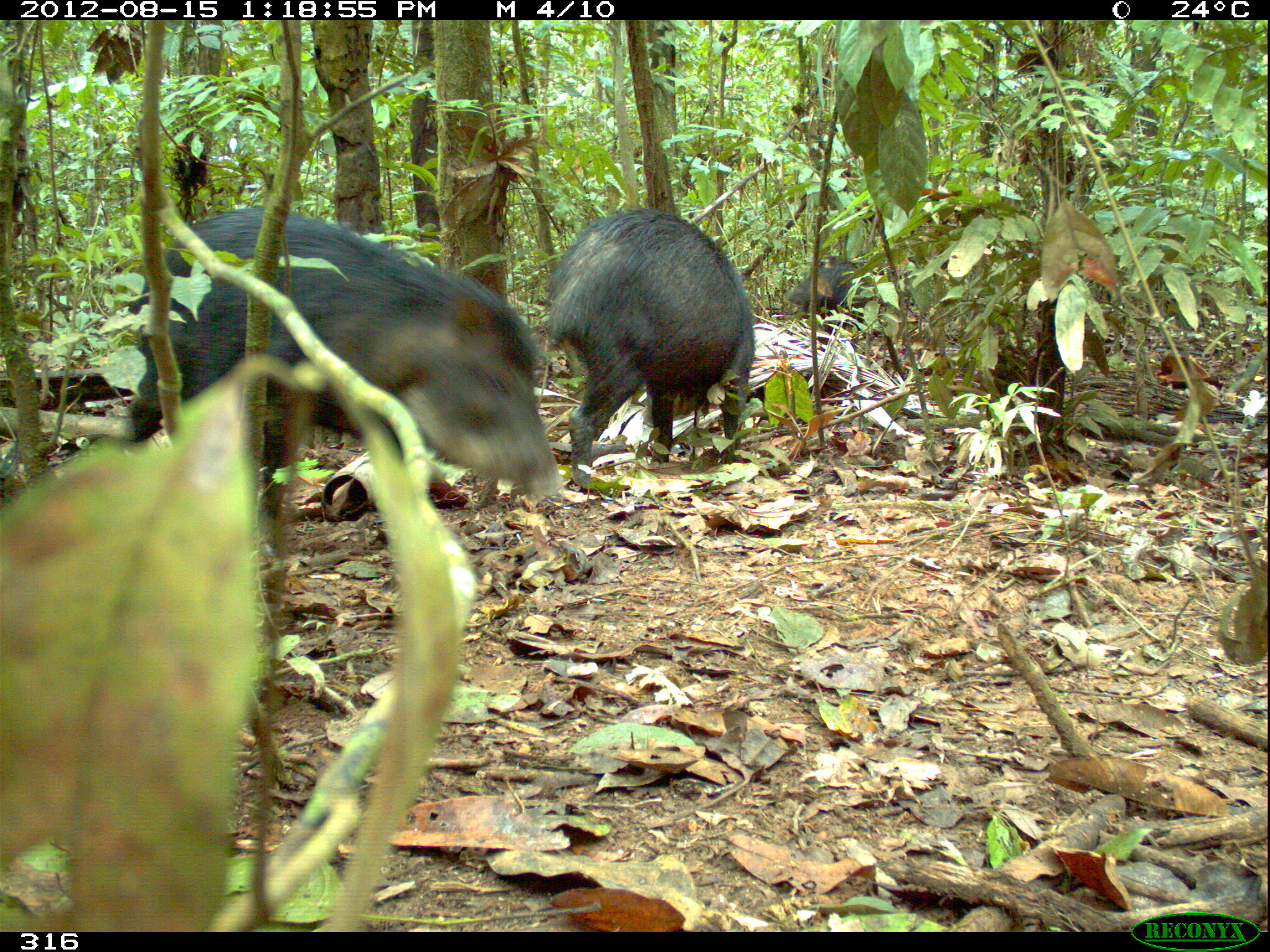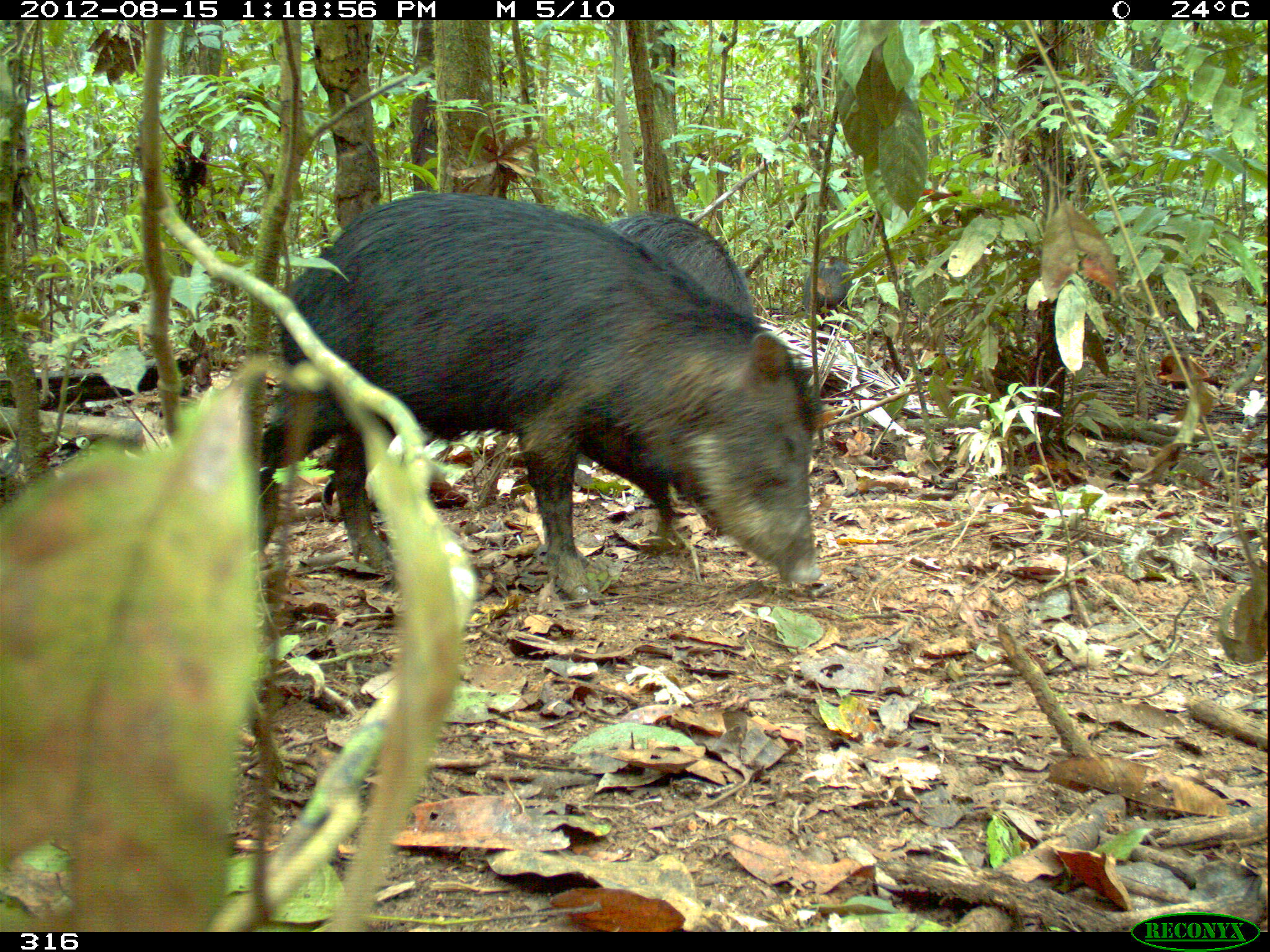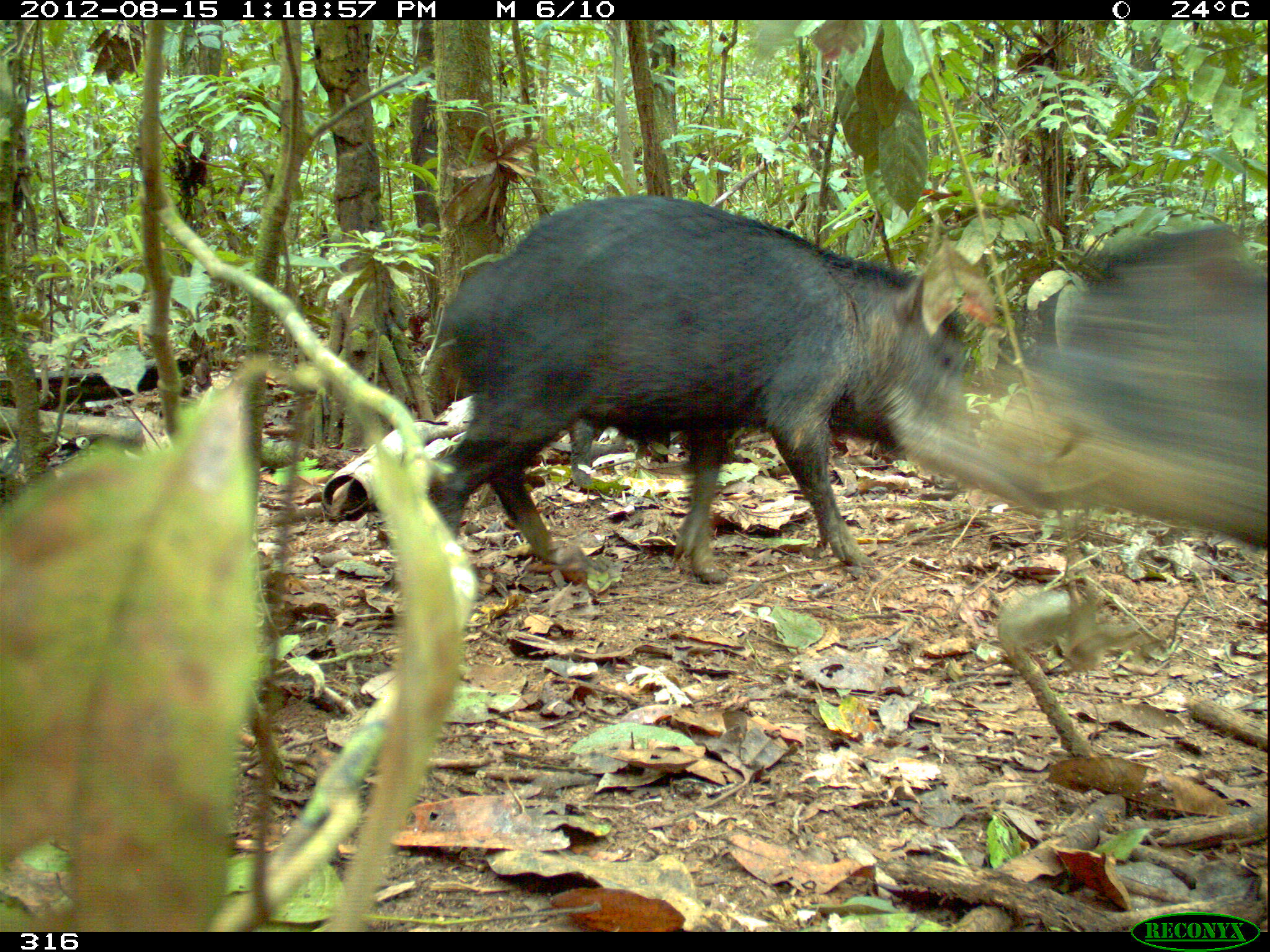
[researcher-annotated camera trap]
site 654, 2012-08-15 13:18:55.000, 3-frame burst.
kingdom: Animalia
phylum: Chordata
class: Mammalia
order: Artiodactyla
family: Tayassuidae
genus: Tayassu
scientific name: Tayassu pecari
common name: white-lipped peccary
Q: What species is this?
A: Tayassu pecari (white-lipped peccary).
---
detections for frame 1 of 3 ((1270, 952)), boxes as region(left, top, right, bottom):
tayassu pecari: region(117, 203, 567, 526); region(539, 205, 756, 483); region(784, 255, 888, 353)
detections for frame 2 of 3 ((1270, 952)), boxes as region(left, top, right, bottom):
tayassu pecari: region(257, 194, 851, 609); region(606, 212, 761, 318); region(799, 255, 854, 320)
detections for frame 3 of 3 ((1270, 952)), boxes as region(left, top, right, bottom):
tayassu pecari: region(425, 195, 969, 581); region(891, 221, 1267, 547)